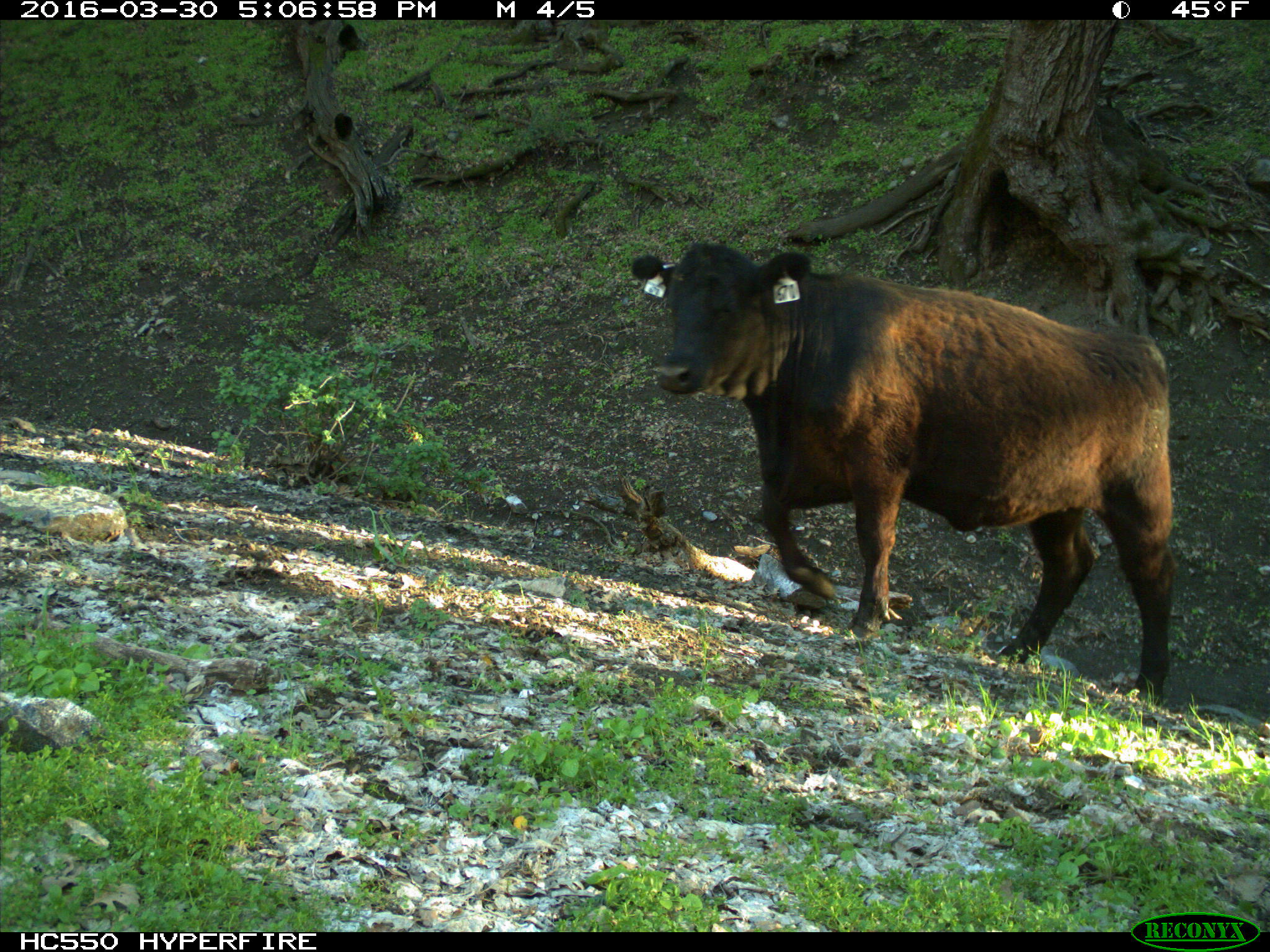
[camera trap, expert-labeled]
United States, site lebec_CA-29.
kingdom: Animalia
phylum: Chordata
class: Mammalia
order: Artiodactyla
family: Bovidae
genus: Bos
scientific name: Bos taurus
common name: domestic cow